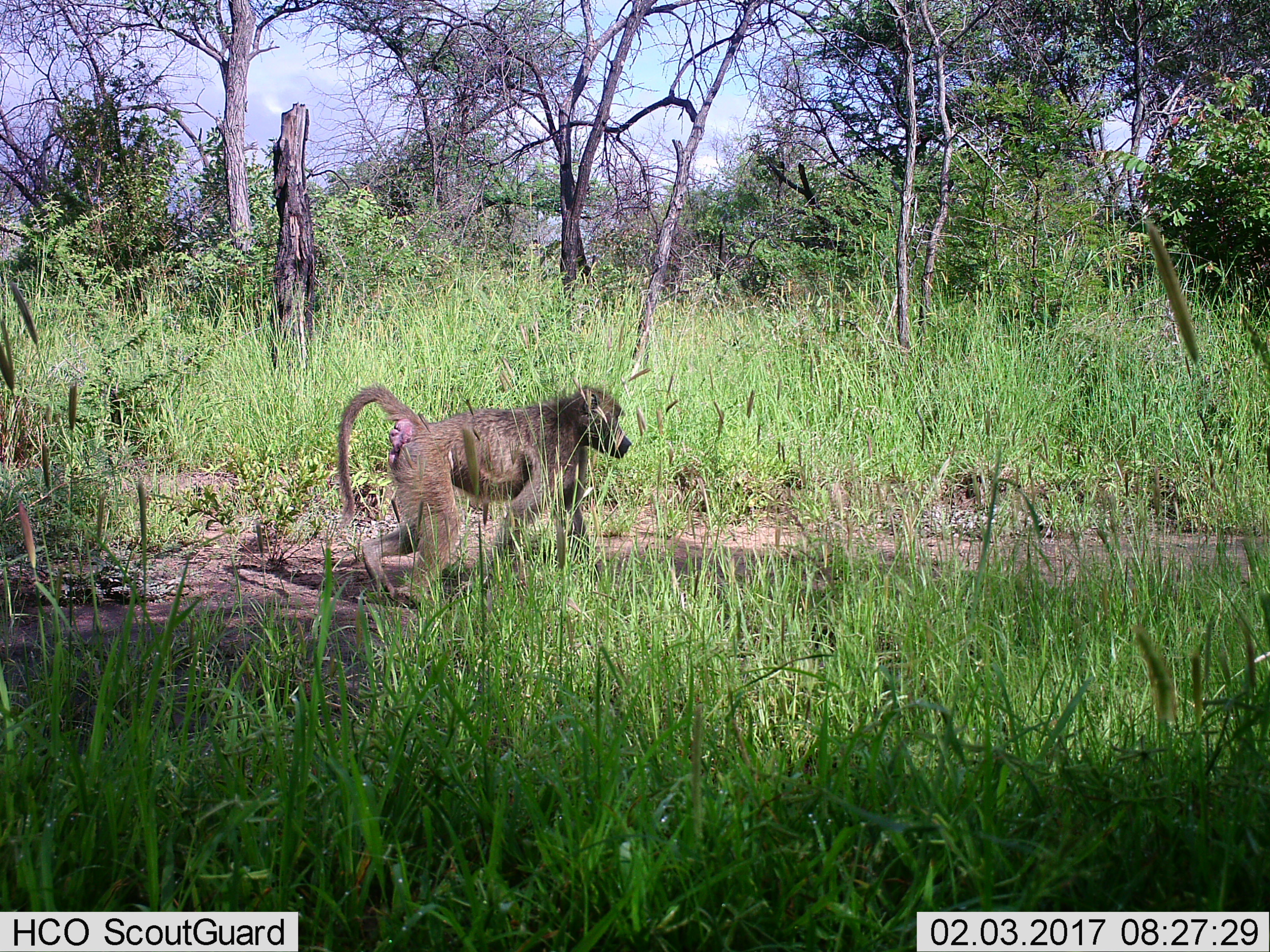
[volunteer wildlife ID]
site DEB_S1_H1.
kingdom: Animalia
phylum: Chordata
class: Mammalia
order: Primates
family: Cercopithecidae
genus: Papio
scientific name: Papio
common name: baboon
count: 1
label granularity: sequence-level